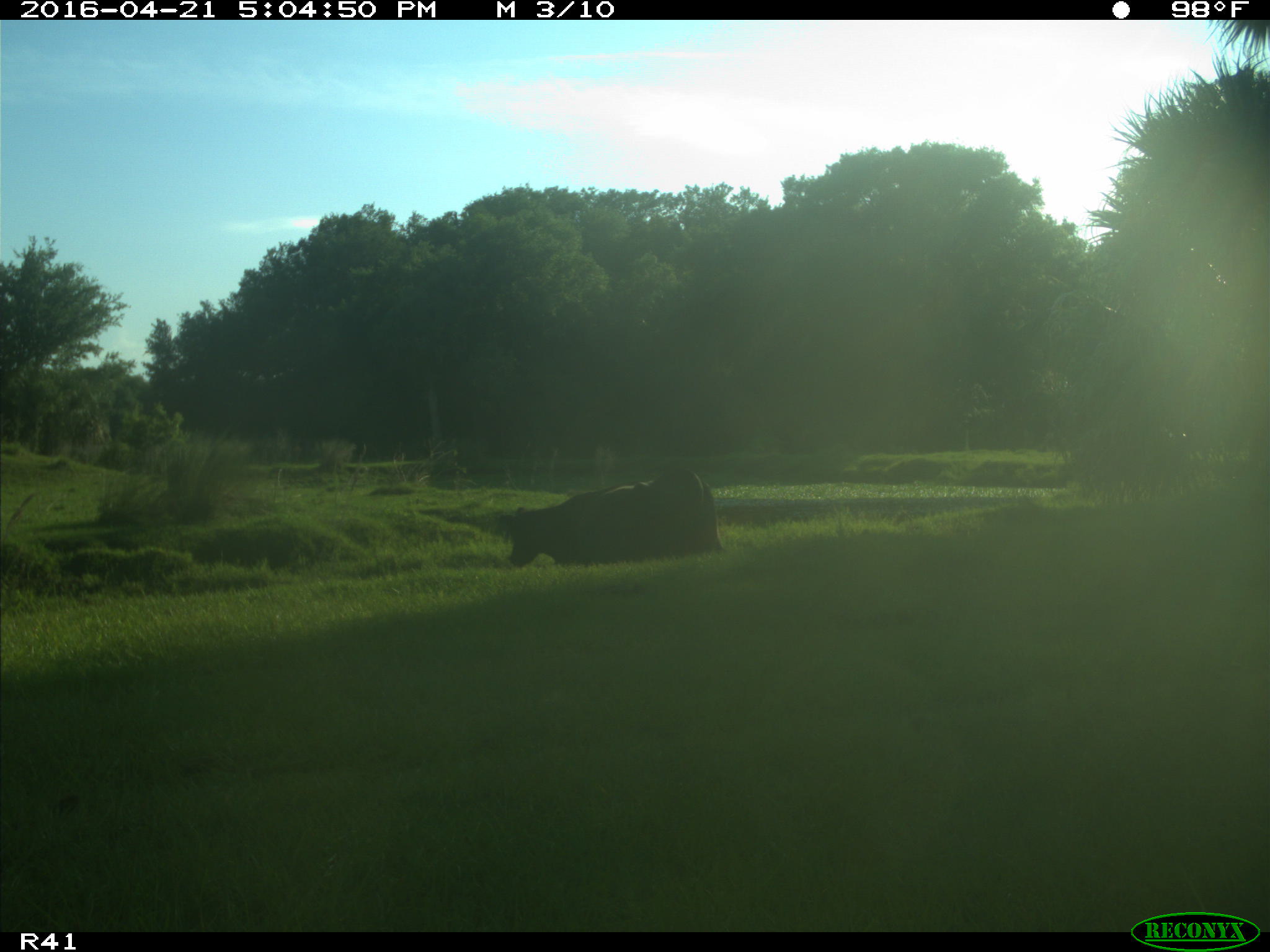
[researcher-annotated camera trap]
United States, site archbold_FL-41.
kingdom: Animalia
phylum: Chordata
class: Mammalia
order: Artiodactyla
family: Bovidae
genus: Bos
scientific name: Bos taurus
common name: domestic cow